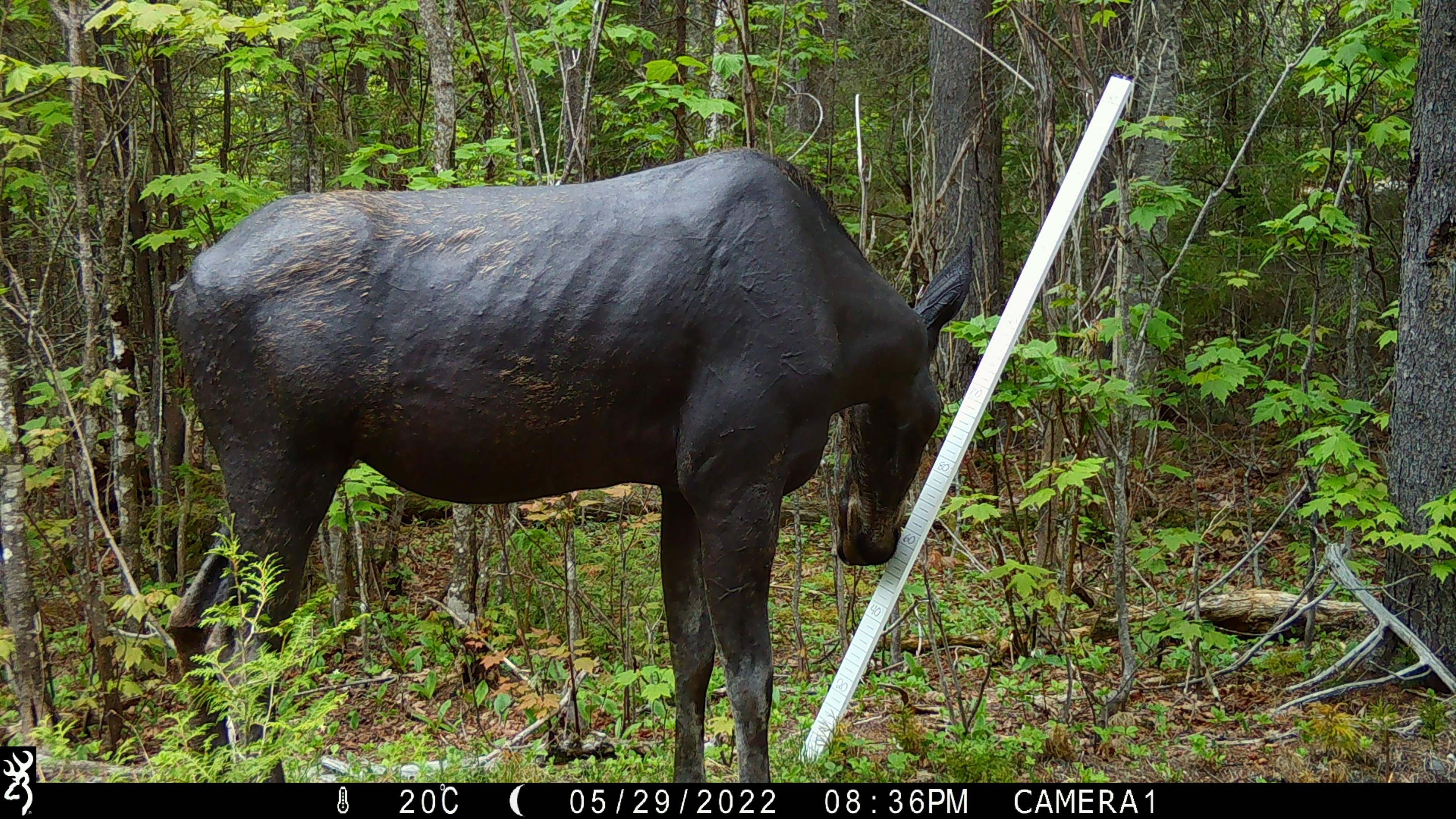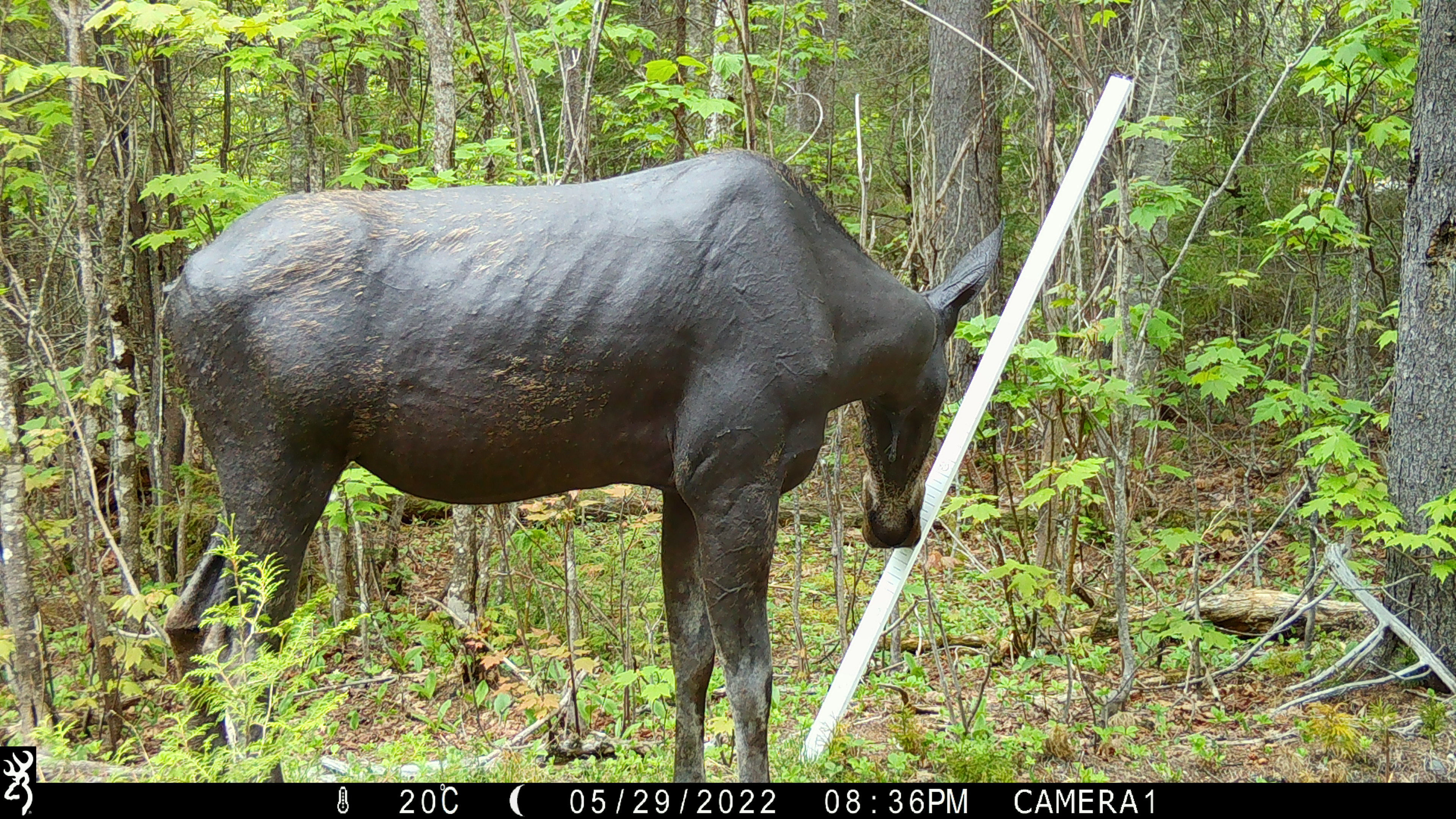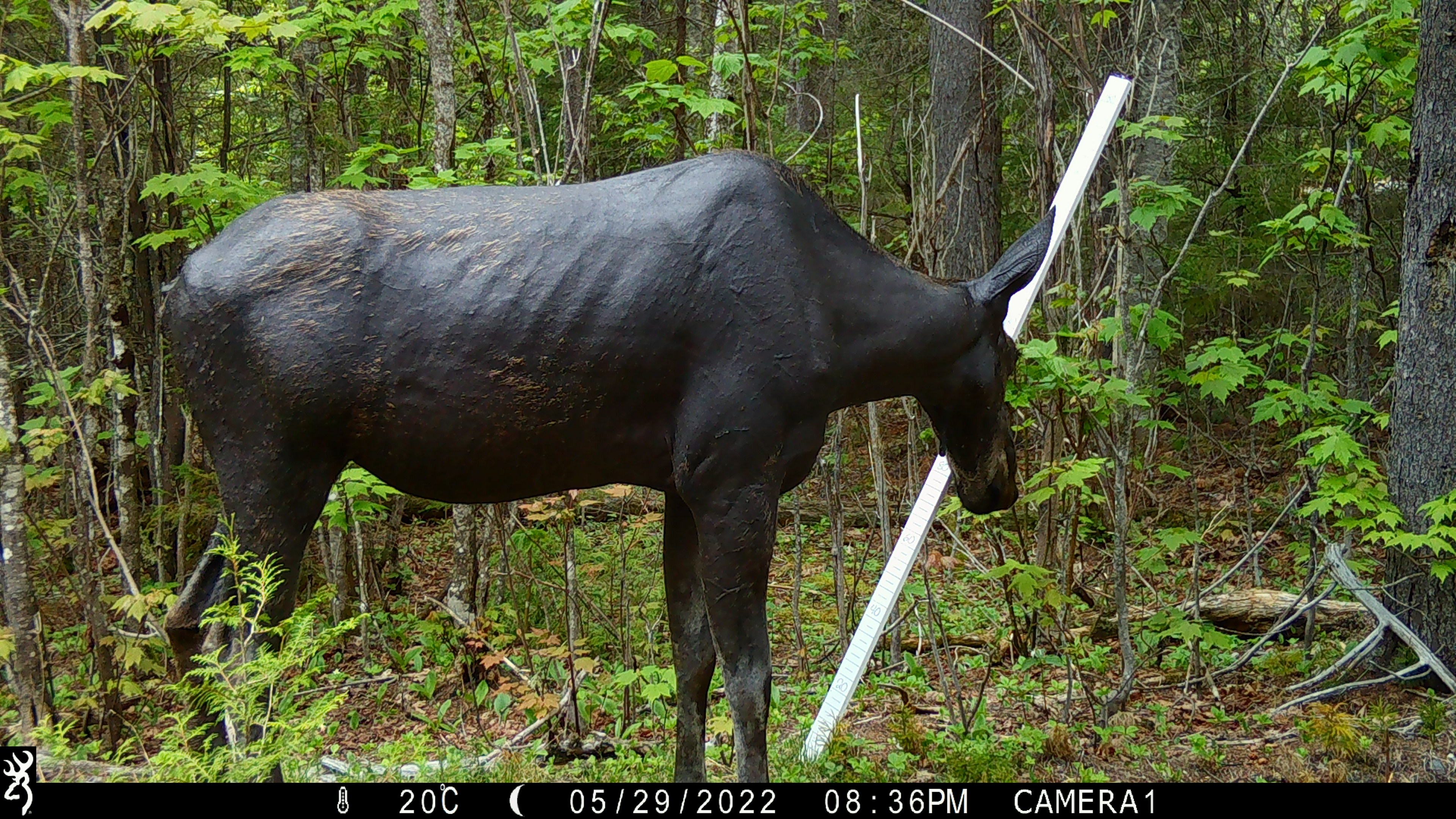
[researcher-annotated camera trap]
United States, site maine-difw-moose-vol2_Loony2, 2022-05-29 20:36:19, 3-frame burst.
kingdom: Animalia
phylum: Chordata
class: Mammalia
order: Artiodactyla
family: Cervidae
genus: Alces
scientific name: Alces alces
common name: moose